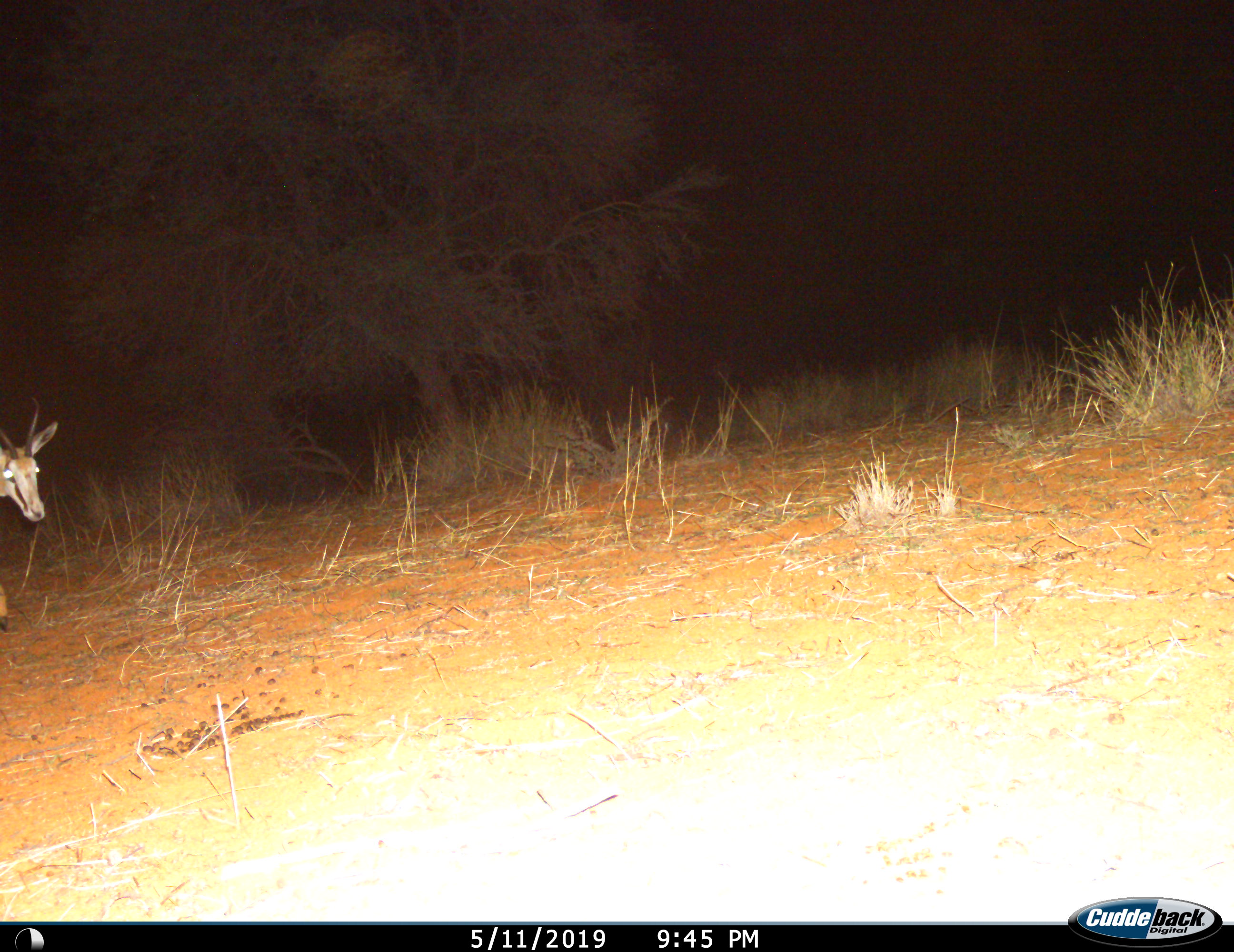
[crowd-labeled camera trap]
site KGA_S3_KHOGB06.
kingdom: Animalia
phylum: Chordata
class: Mammalia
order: Artiodactyla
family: Bovidae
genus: Antidorcas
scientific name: Antidorcas marsupialis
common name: springbok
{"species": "springbok (Antidorcas marsupialis)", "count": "1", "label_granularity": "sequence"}